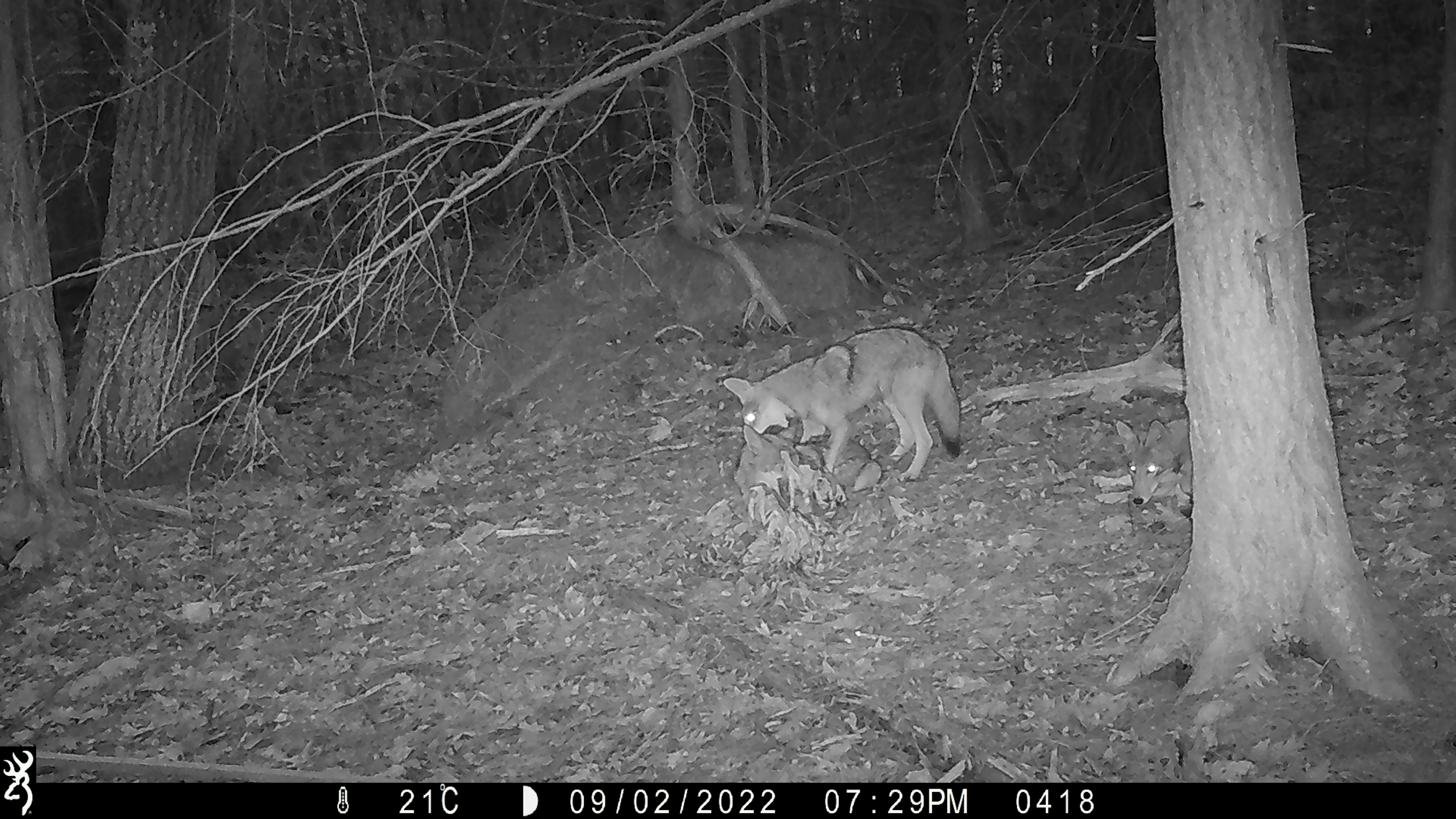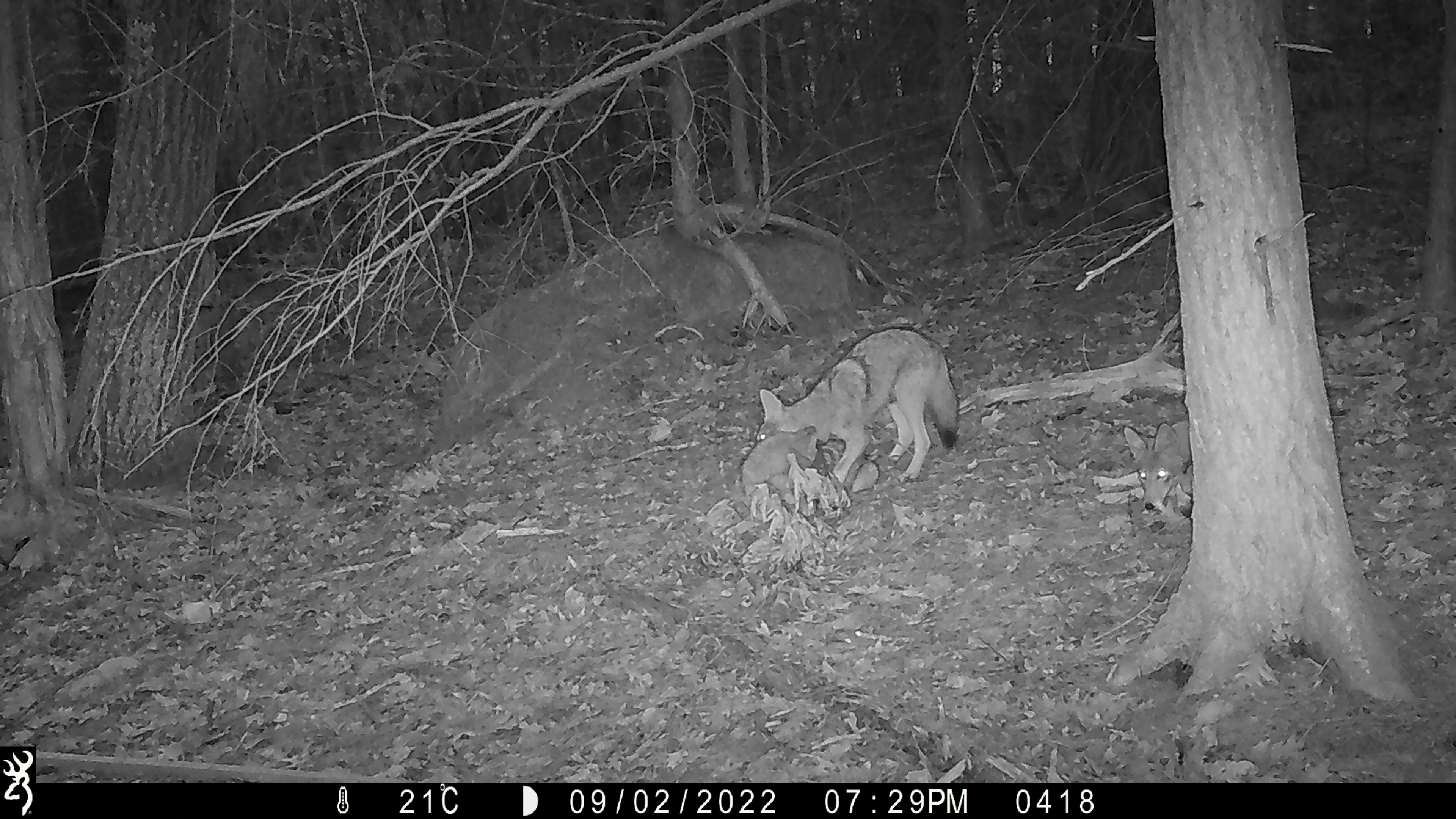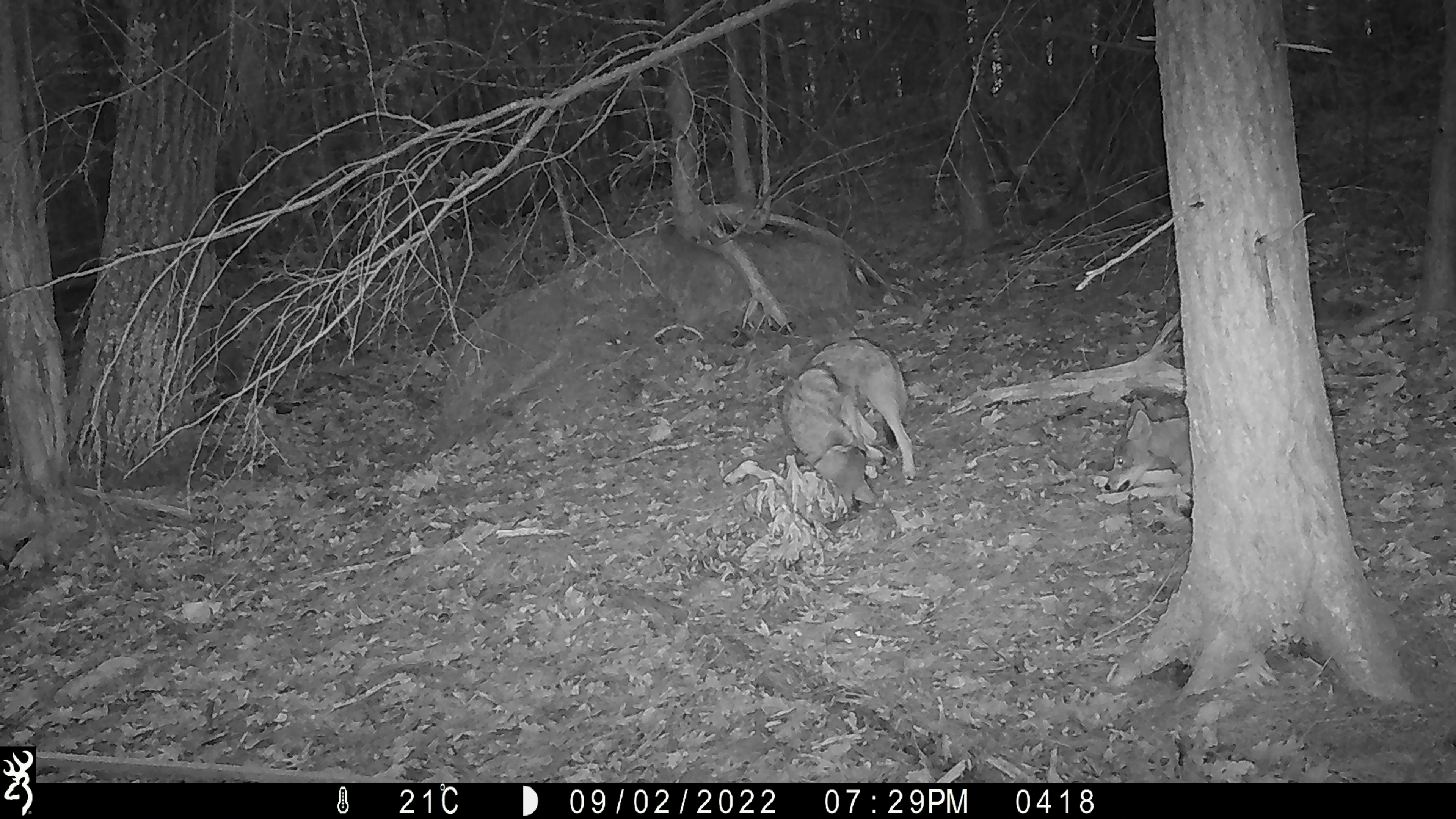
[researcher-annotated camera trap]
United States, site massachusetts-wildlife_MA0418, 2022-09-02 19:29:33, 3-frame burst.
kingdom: Animalia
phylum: Chordata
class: Mammalia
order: Carnivora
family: Canidae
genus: Canis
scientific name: Canis latrans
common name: coyote